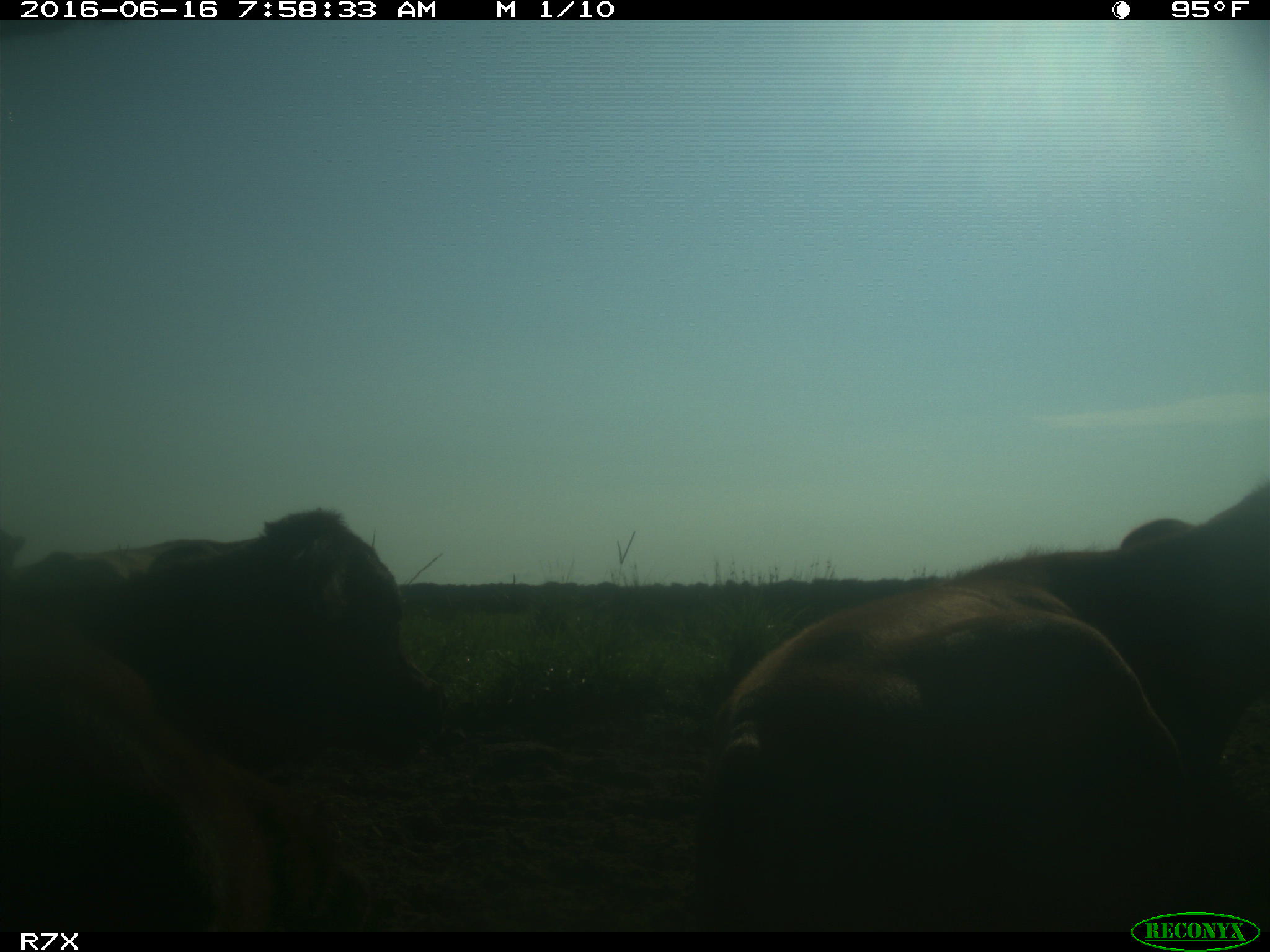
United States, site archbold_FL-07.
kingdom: Animalia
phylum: Chordata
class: Mammalia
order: Artiodactyla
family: Bovidae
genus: Bos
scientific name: Bos taurus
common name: domestic cow